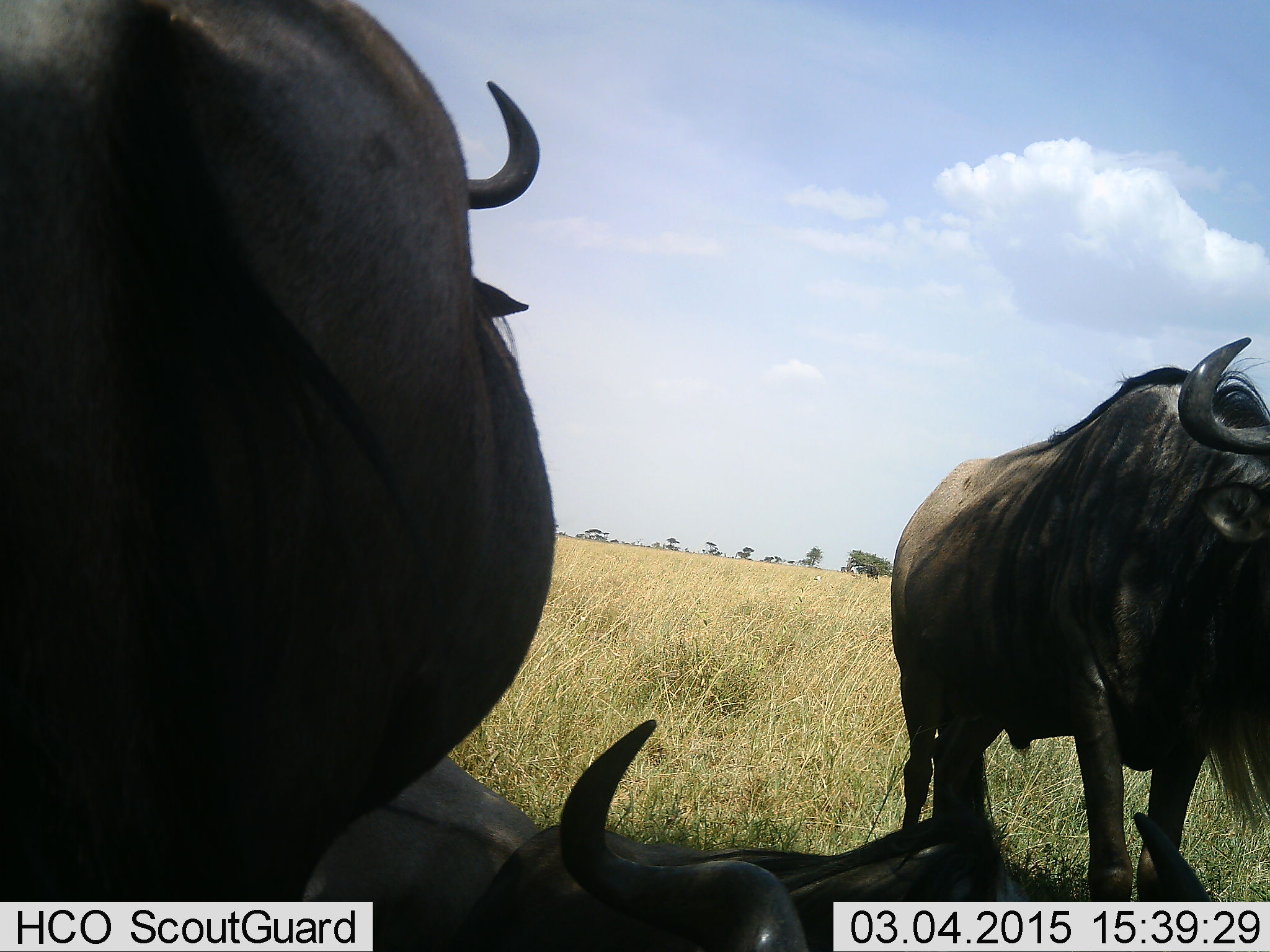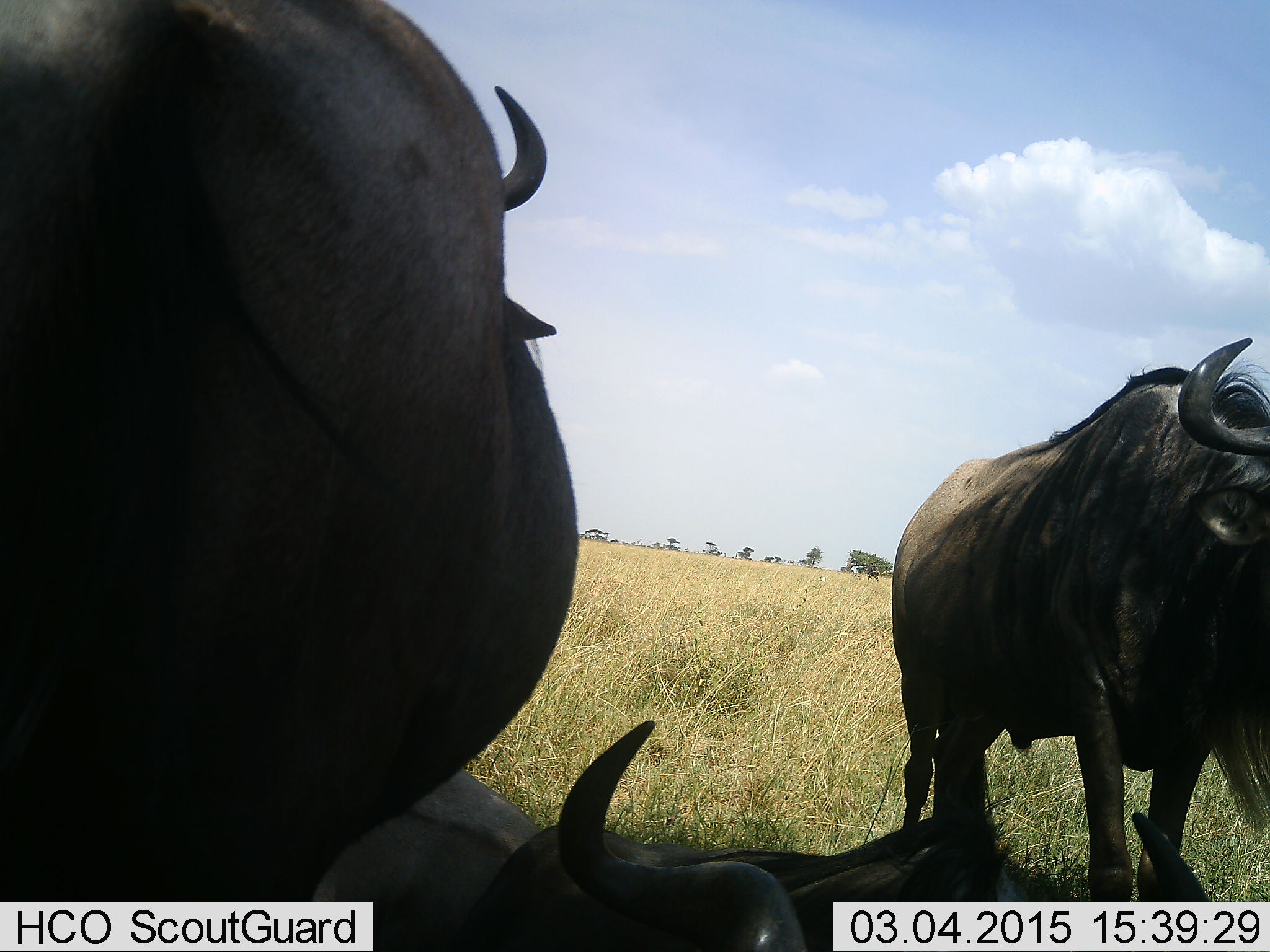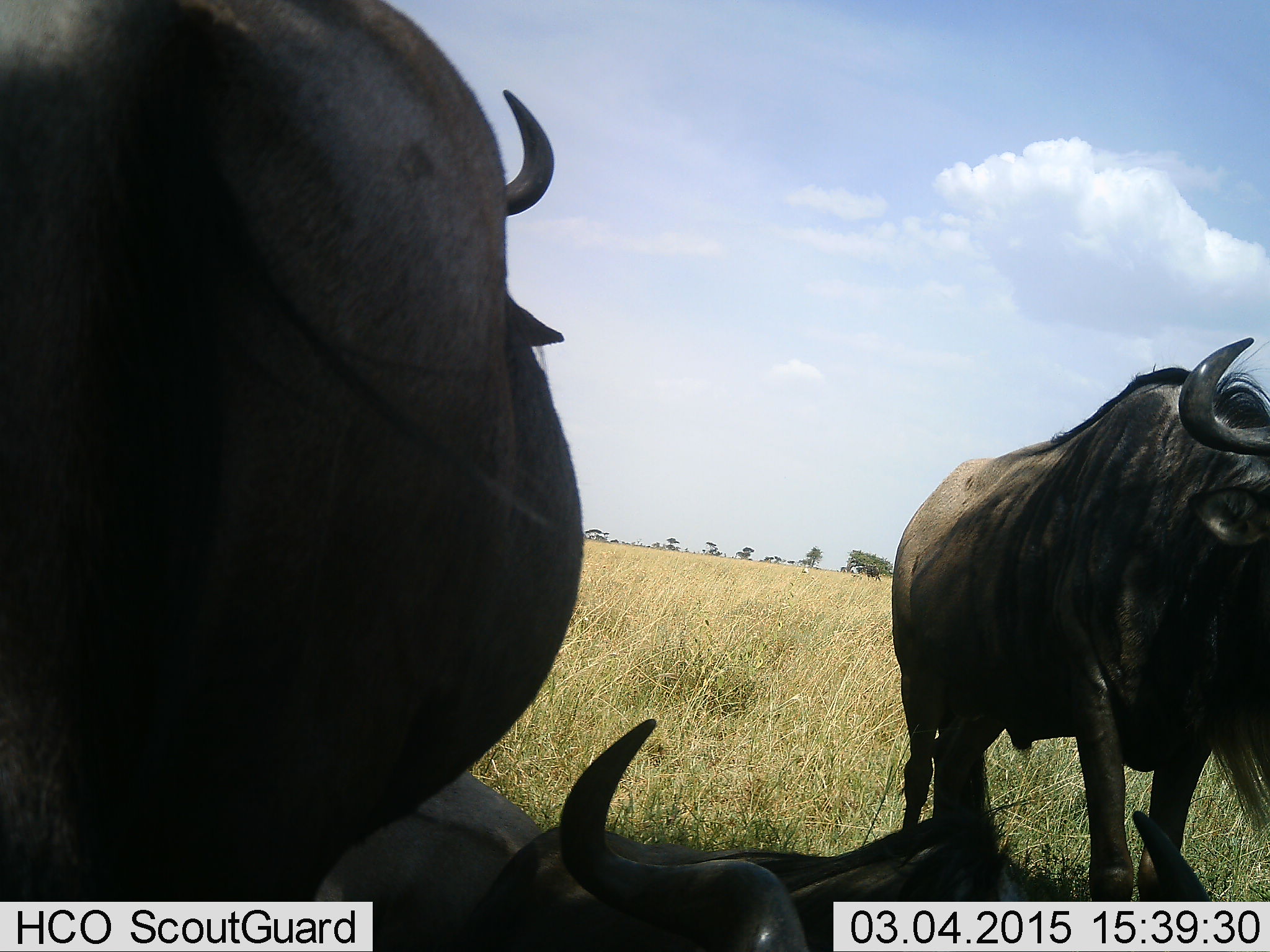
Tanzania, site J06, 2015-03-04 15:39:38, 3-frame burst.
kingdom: Animalia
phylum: Chordata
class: Mammalia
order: Artiodactyla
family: Bovidae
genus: Connochaetes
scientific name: Connochaetes taurinus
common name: blue wildebeest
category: wildebeest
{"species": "wildebeest (blue wildebeest) (Connochaetes taurinus)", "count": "3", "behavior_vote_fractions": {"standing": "90%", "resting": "90%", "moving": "0%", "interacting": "10%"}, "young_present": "0%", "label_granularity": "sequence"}